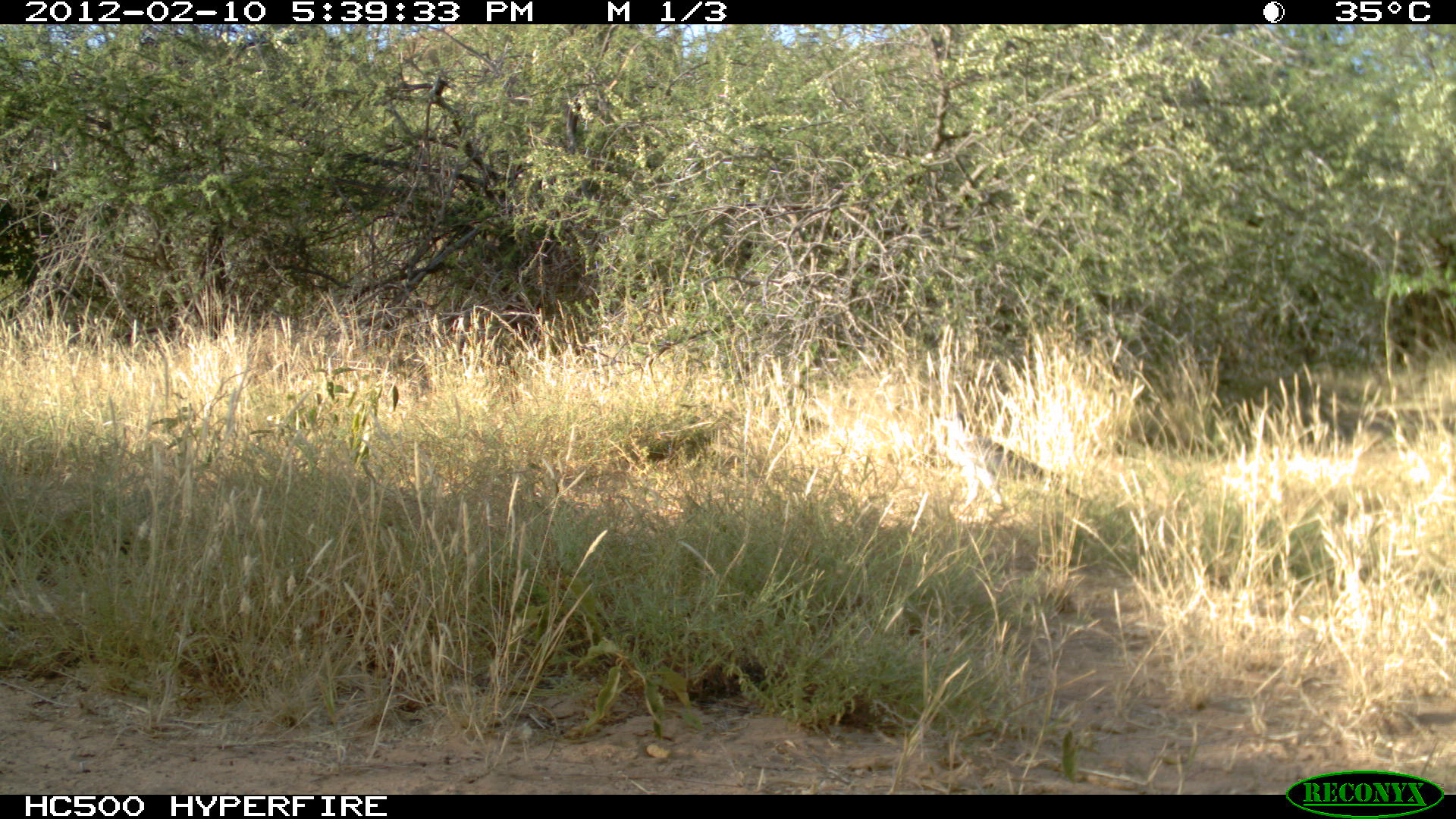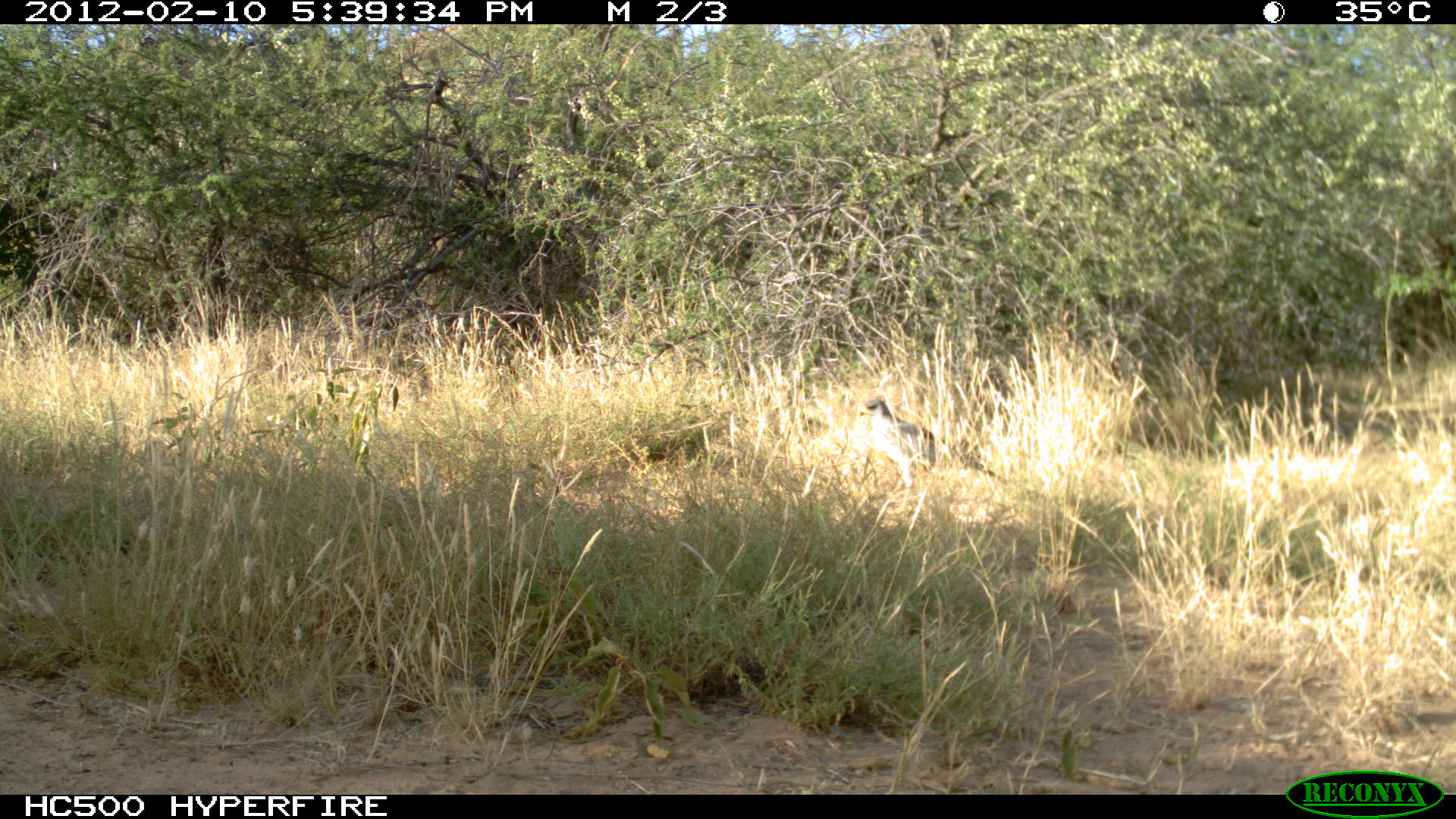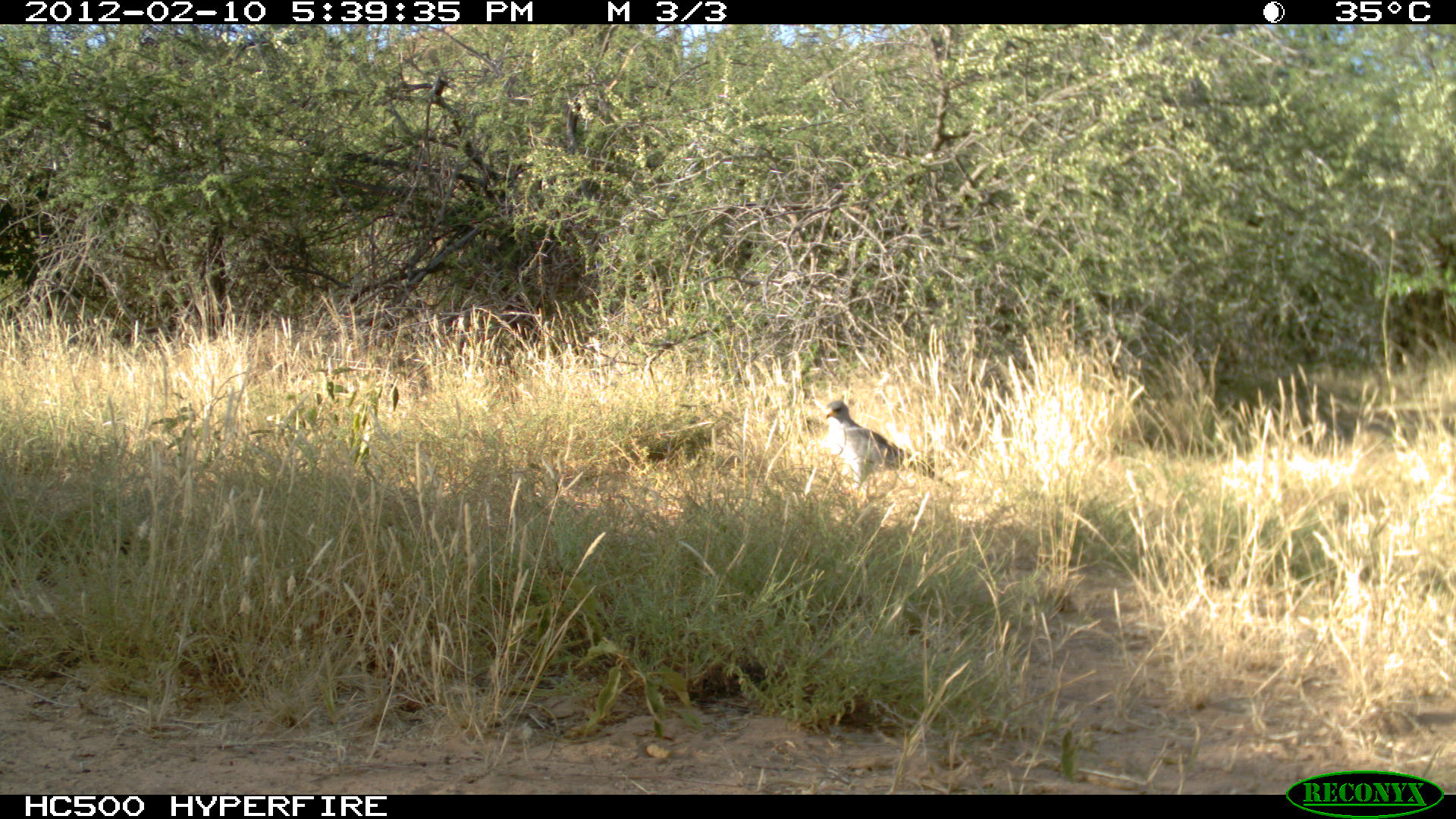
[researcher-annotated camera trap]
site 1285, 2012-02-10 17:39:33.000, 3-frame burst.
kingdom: Animalia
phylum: Chordata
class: Aves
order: Accipitriformes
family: Accipitridae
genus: Melierax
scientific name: Melierax poliopterus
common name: eastern chanting-goshawk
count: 1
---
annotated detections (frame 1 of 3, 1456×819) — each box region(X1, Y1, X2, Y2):
melierax poliopterus: region(934, 405, 1086, 519)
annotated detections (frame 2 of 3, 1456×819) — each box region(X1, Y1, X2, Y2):
melierax poliopterus: region(854, 395, 1009, 510)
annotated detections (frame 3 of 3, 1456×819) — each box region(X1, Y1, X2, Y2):
melierax poliopterus: region(822, 399, 954, 496)